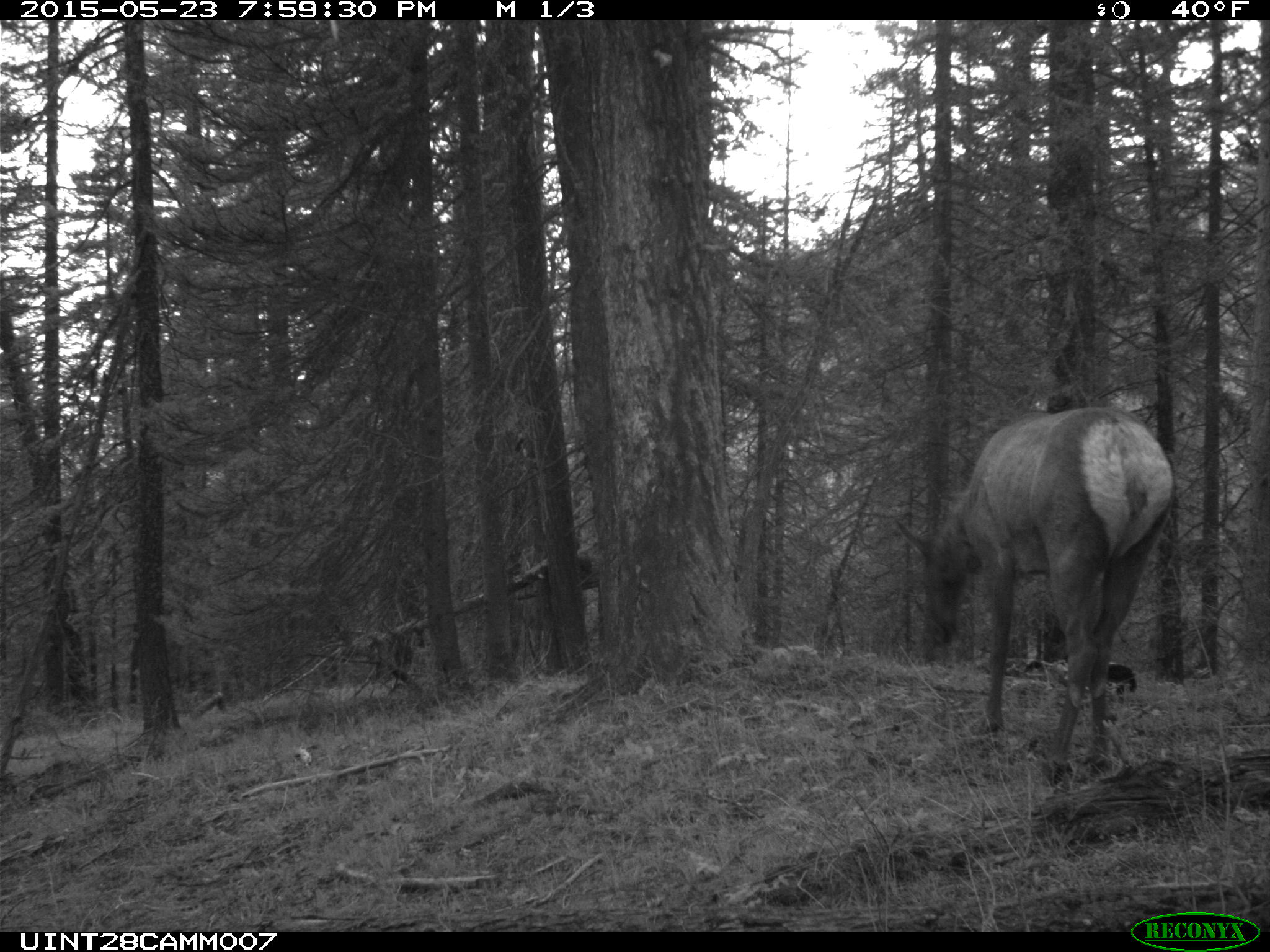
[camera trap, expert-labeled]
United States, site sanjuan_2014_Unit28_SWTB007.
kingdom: Animalia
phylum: Chordata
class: Mammalia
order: Artiodactyla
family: Cervidae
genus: Cervus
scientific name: Cervus elaphus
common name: red deer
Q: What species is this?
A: Cervus elaphus (red deer).